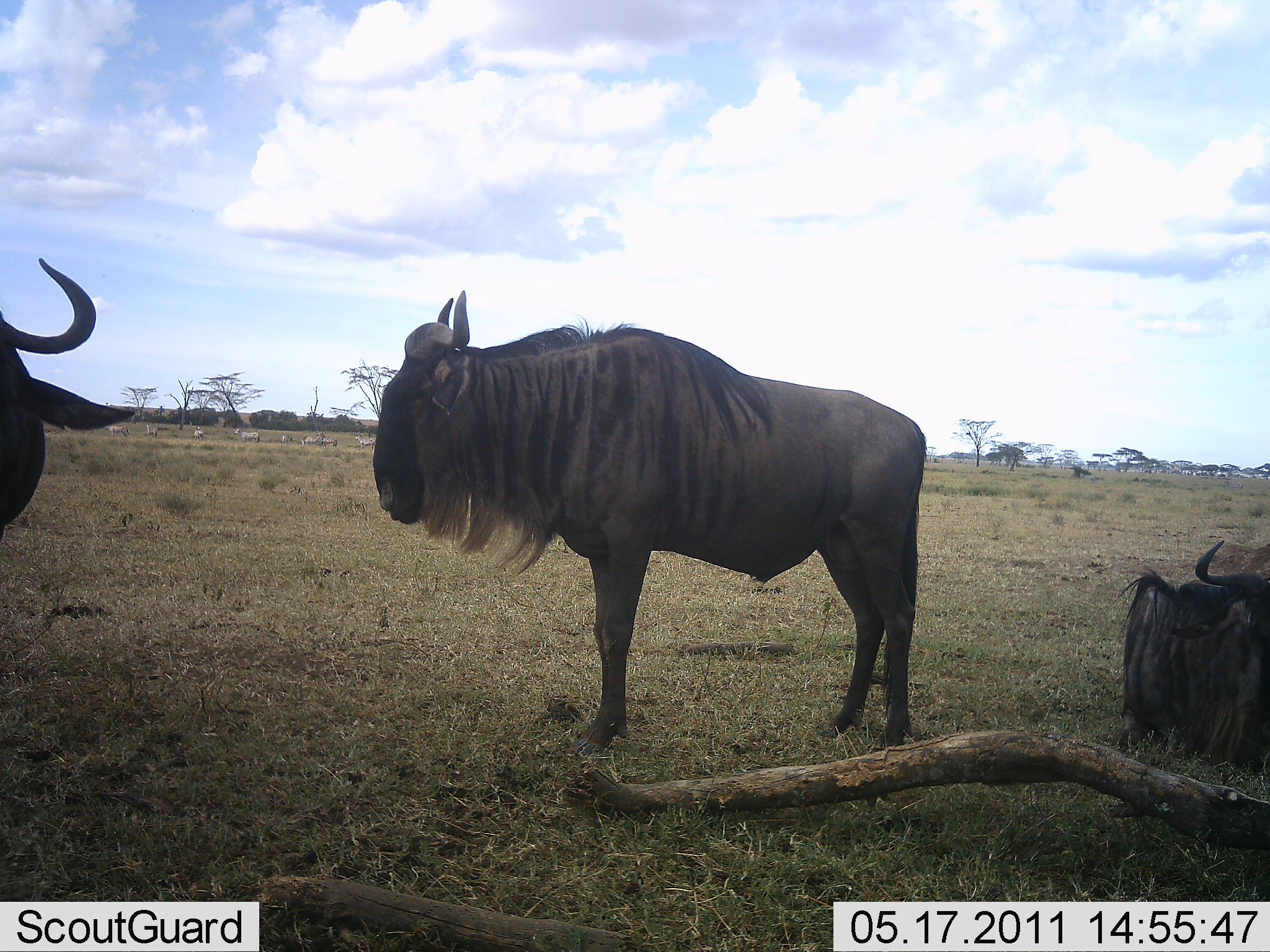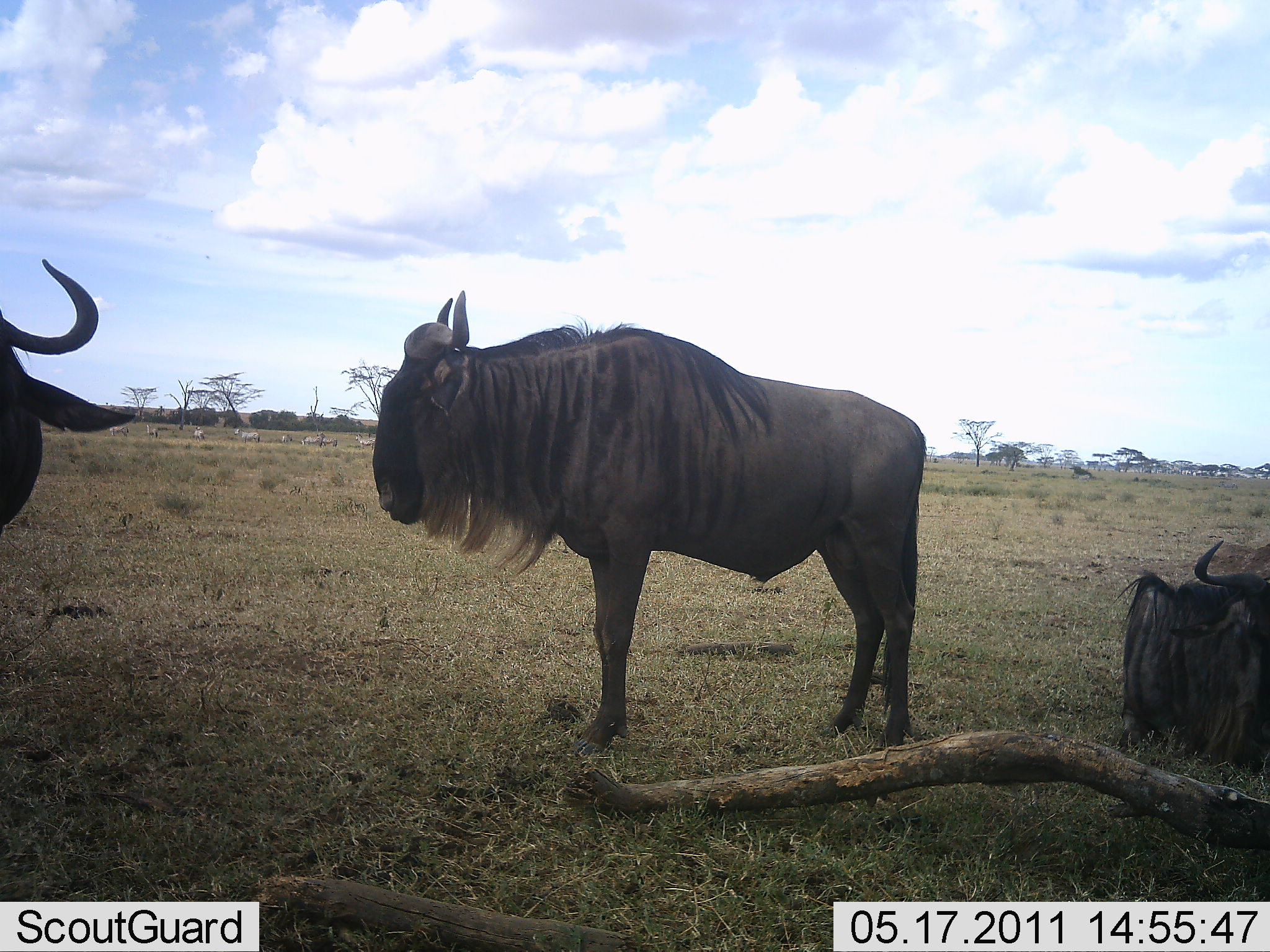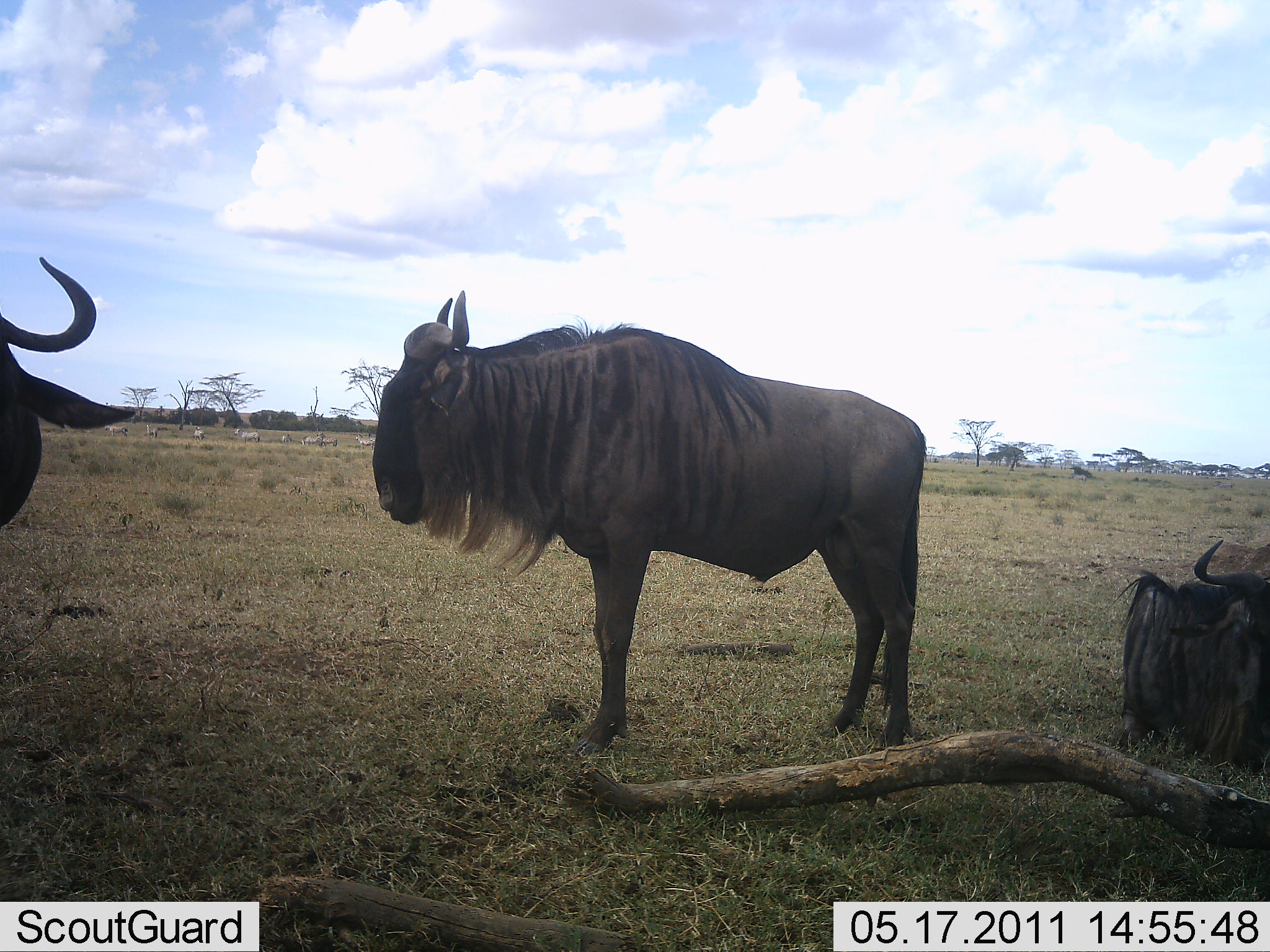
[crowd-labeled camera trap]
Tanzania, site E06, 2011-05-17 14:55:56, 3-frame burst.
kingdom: Animalia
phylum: Chordata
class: Mammalia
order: Artiodactyla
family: Bovidae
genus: Connochaetes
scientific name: Connochaetes taurinus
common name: blue wildebeest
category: wildebeest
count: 3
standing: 92%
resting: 100%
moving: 0%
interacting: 0%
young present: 0%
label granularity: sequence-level